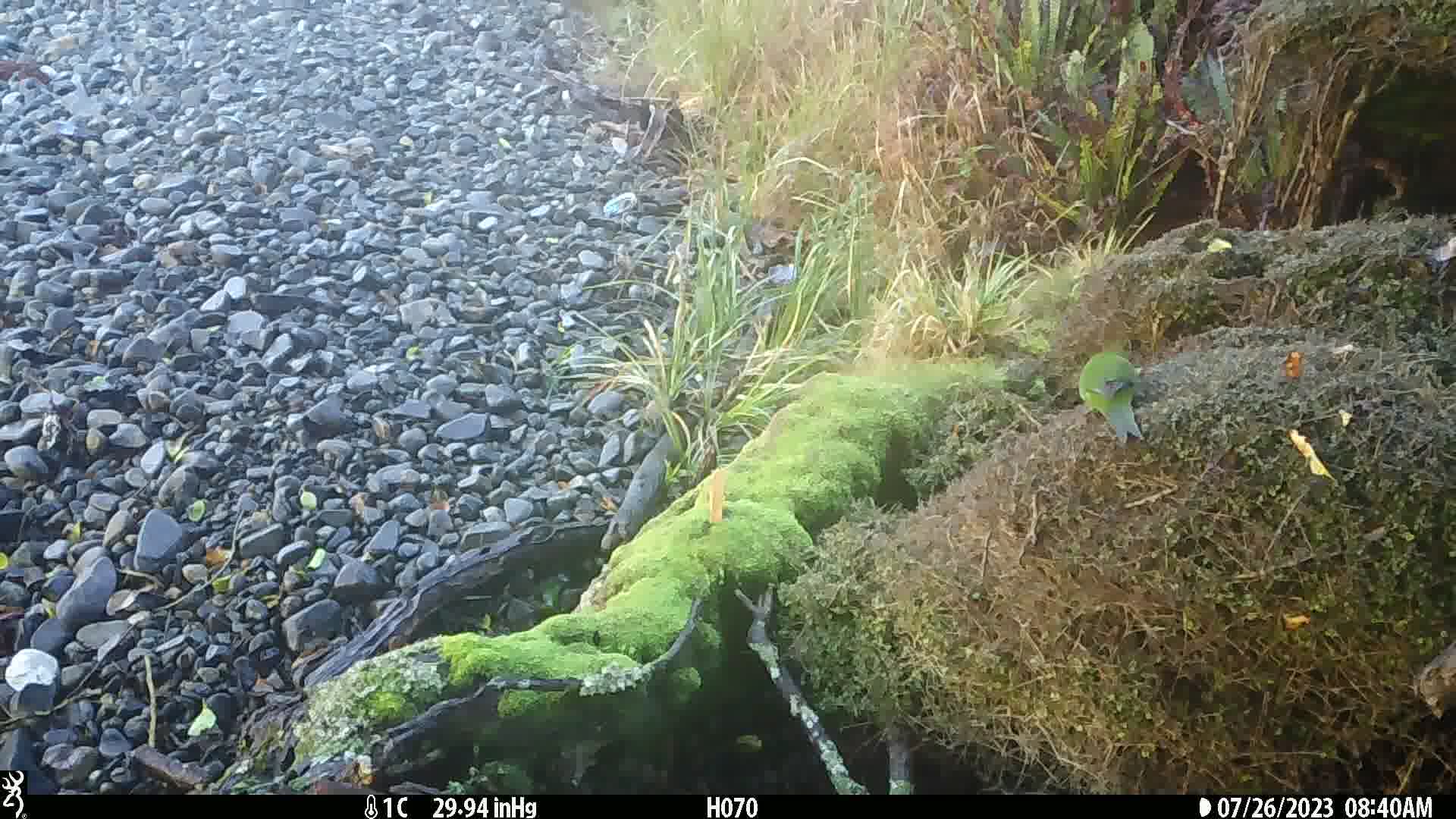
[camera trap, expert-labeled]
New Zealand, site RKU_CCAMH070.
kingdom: Animalia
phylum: Chordata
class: Aves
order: Psittaciformes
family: Psittaculidae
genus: Cyanoramphus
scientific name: Cyanoramphus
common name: parakeet